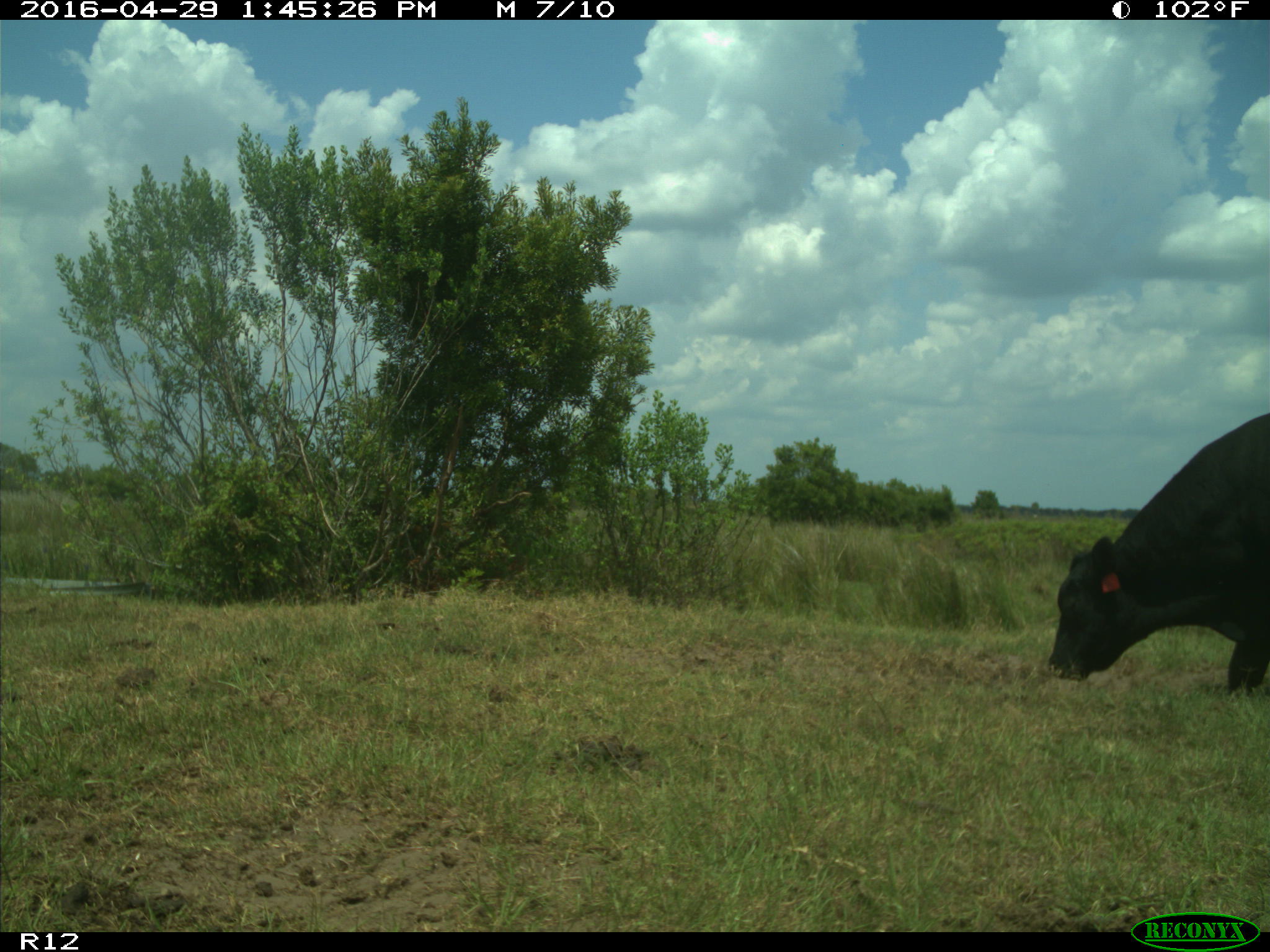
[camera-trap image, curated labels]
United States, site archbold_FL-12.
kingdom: Animalia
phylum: Chordata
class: Mammalia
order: Artiodactyla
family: Bovidae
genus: Bos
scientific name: Bos taurus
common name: domestic cow